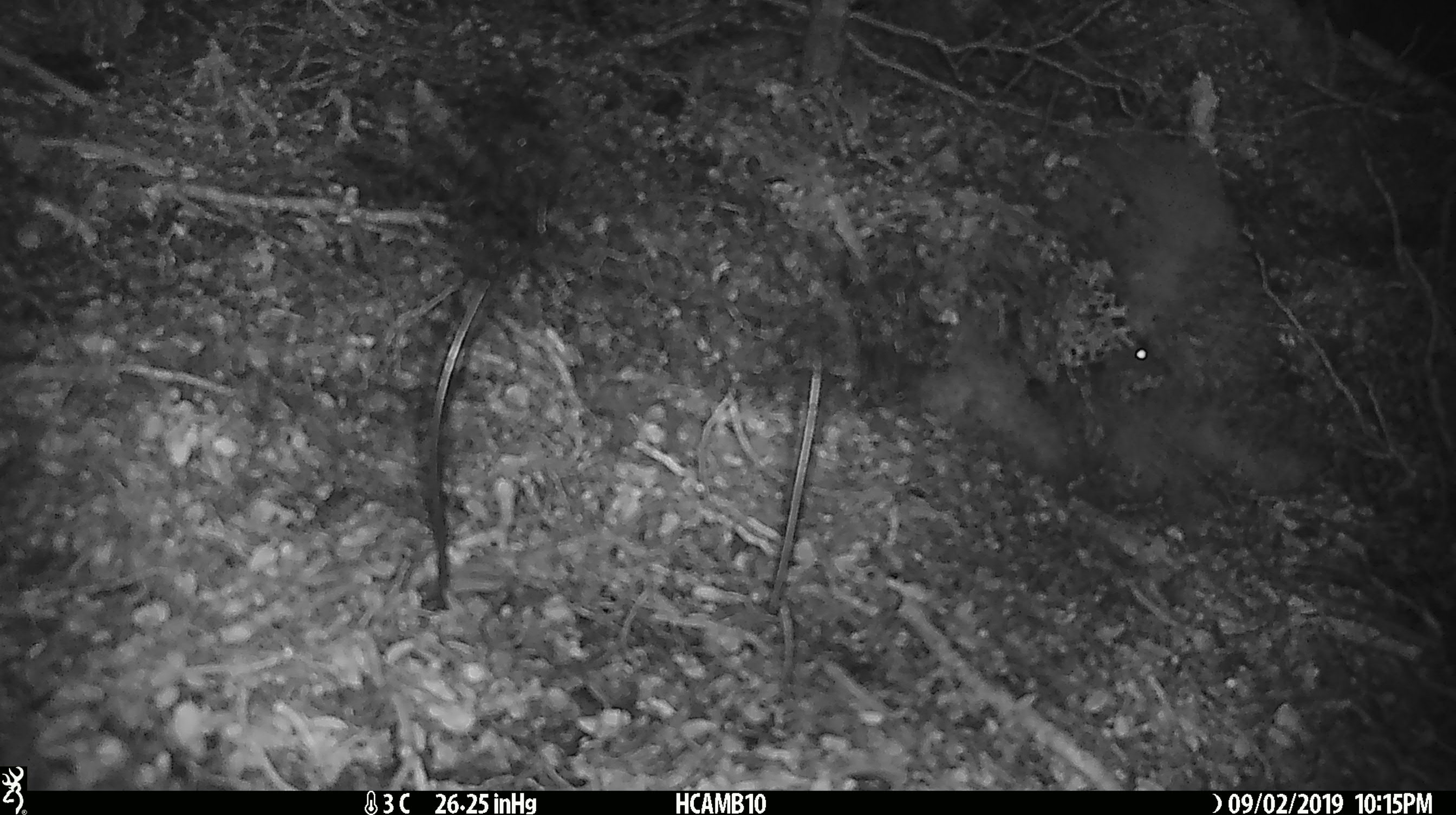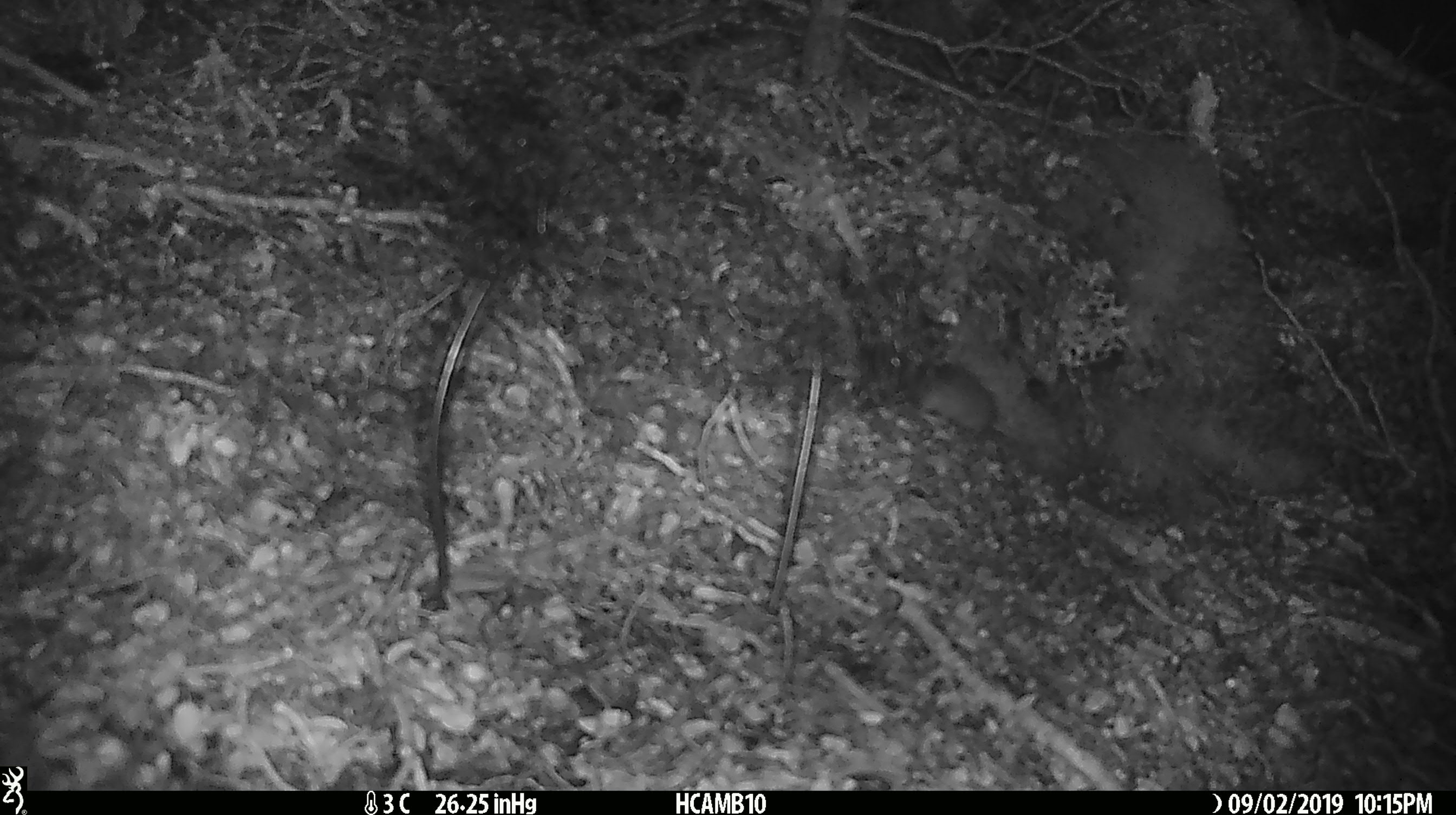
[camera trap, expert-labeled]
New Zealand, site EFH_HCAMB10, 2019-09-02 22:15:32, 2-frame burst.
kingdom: Animalia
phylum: Chordata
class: Mammalia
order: Rodentia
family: Muridae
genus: Mus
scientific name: Mus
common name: mouse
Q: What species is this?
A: Mouse (Mus).